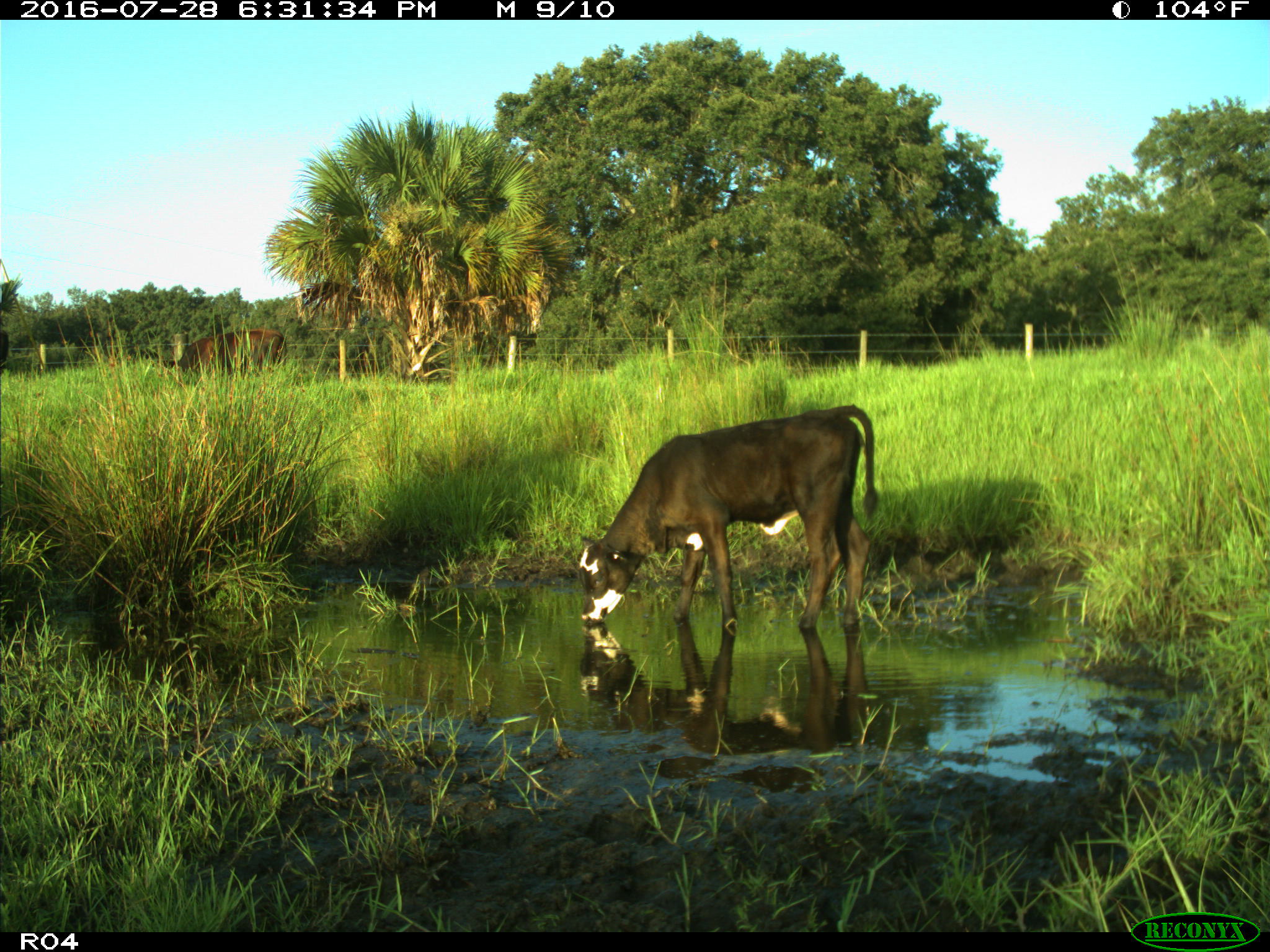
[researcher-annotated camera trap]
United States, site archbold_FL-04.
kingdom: Animalia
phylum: Chordata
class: Mammalia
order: Artiodactyla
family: Bovidae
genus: Bos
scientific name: Bos taurus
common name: domestic cow